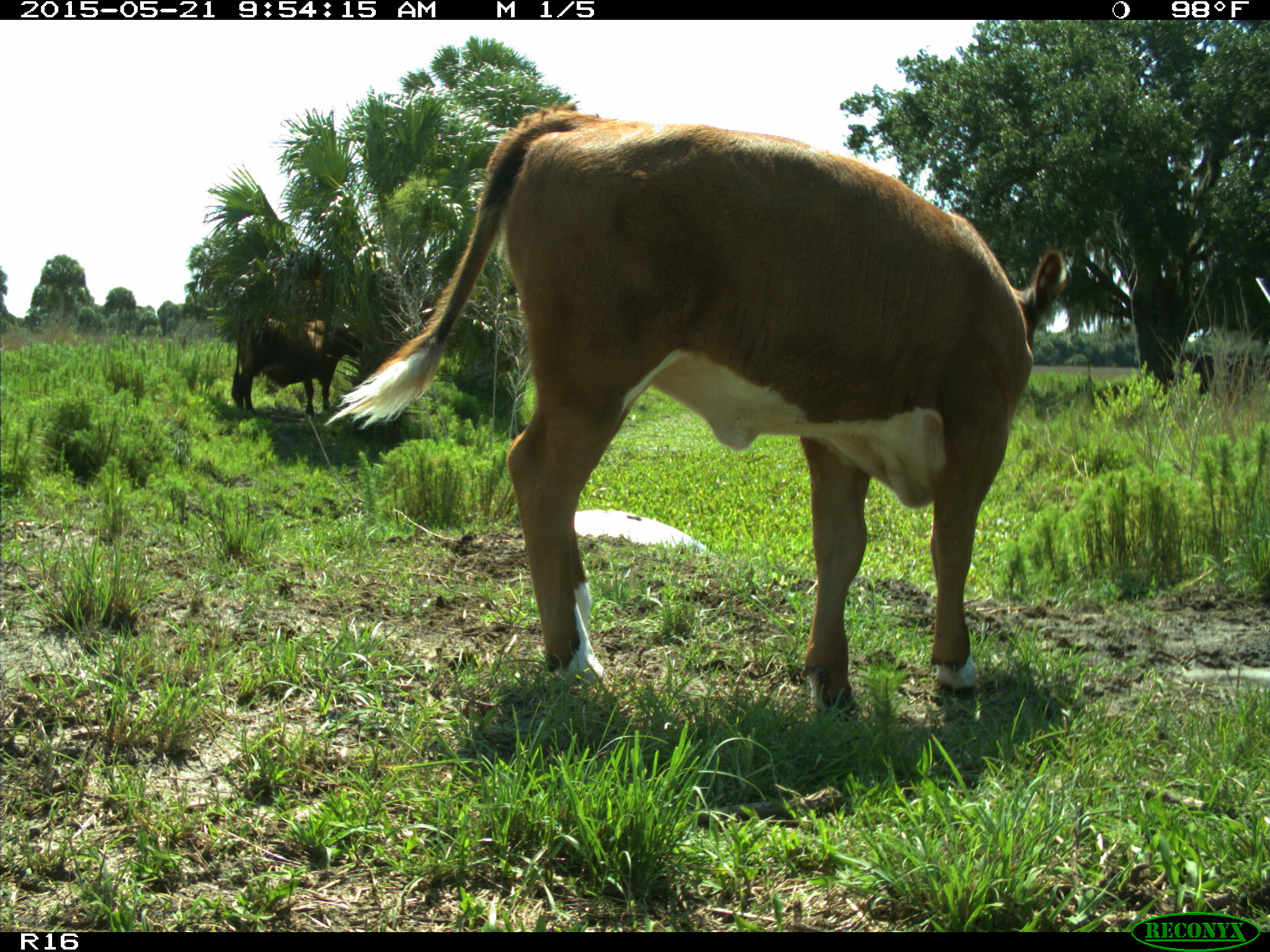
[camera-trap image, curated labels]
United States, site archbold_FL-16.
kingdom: Animalia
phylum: Chordata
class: Mammalia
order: Artiodactyla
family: Bovidae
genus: Bos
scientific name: Bos taurus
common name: domestic cow